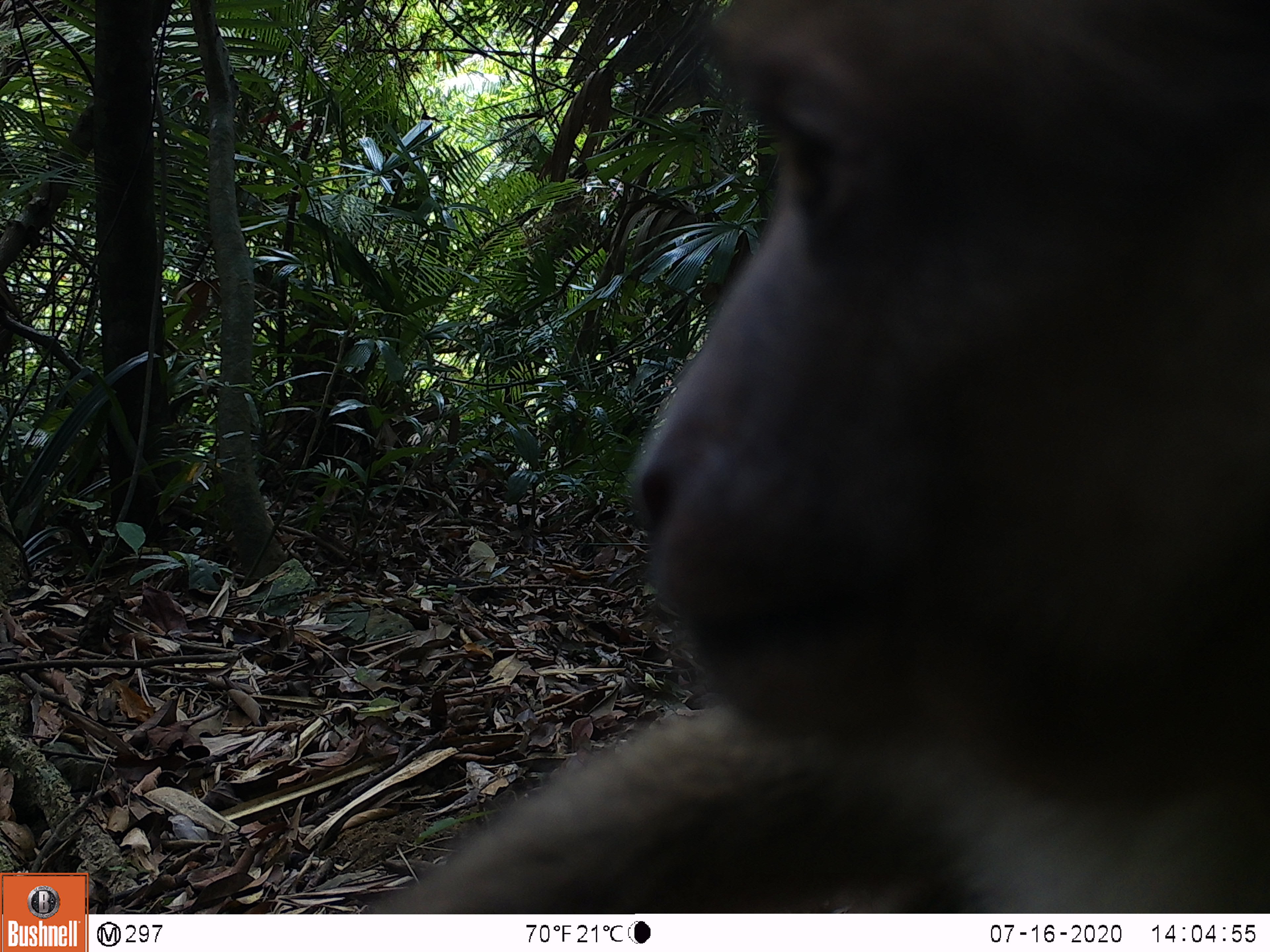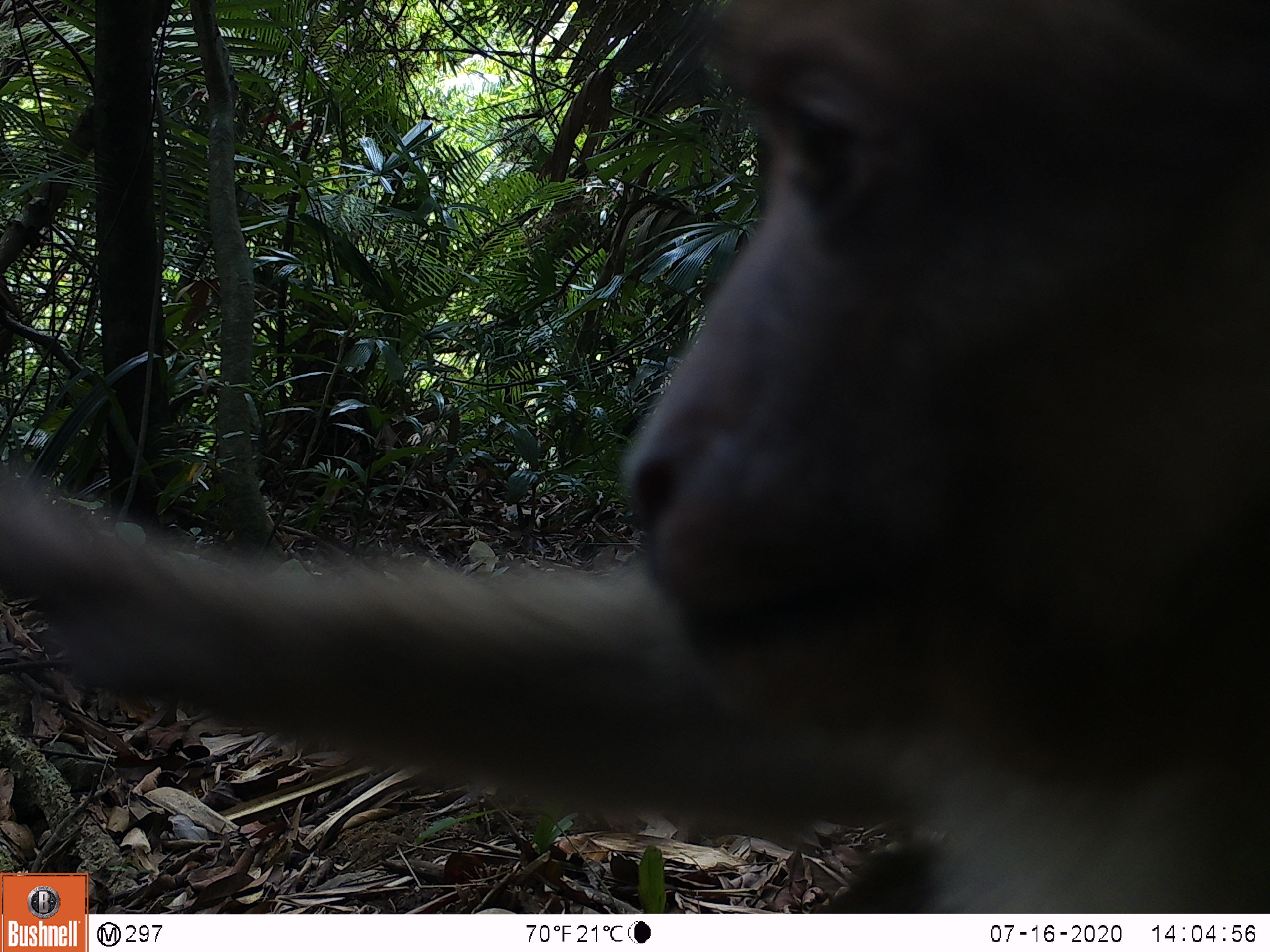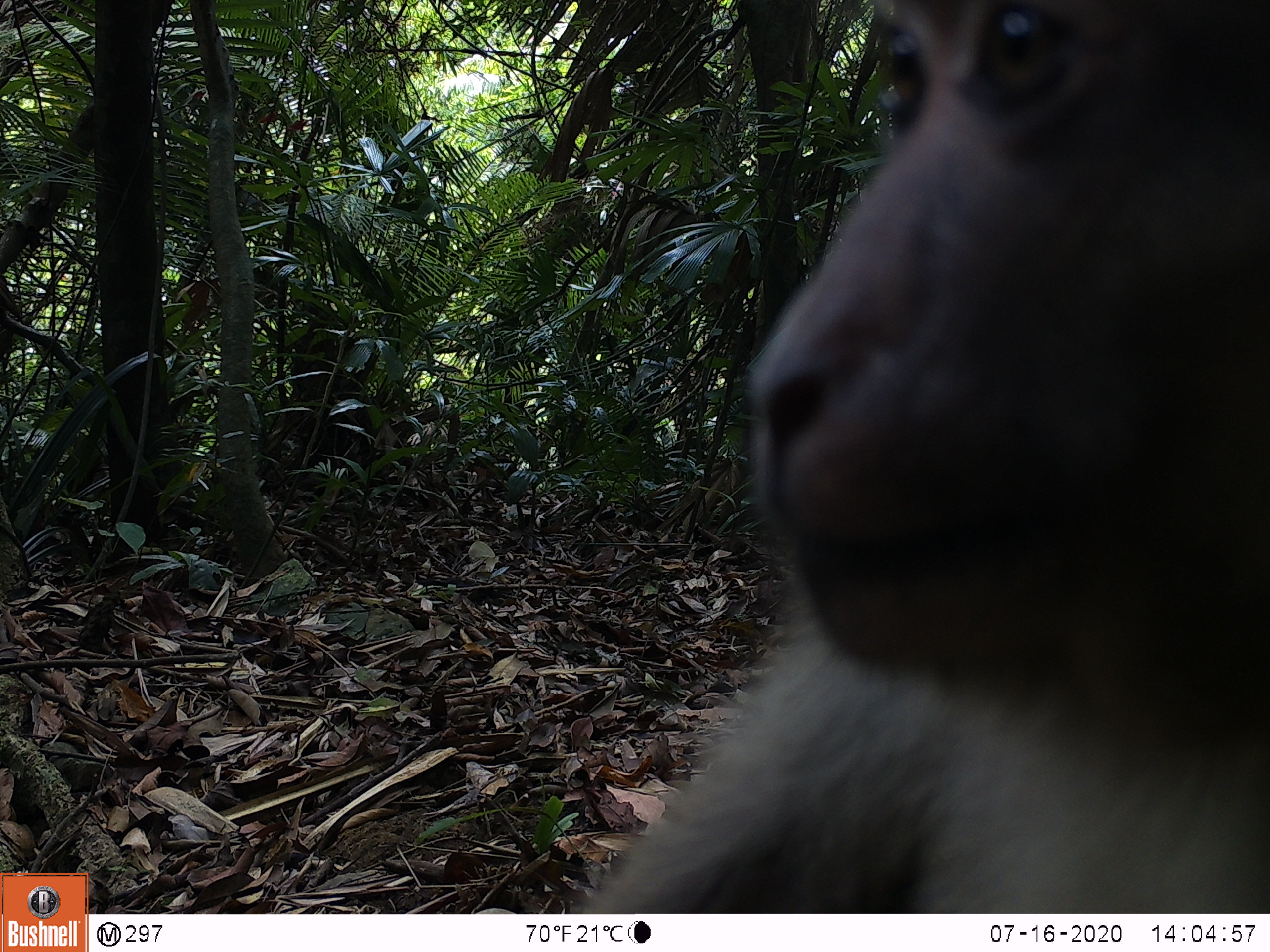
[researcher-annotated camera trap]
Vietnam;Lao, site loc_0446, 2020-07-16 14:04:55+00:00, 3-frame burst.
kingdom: Animalia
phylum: Chordata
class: Mammalia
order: Primates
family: Cercopithecidae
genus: Macaca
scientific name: Macaca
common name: macaques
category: assam or rhesus macaque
Assam or rhesus macaque (macaques) (Macaca). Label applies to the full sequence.